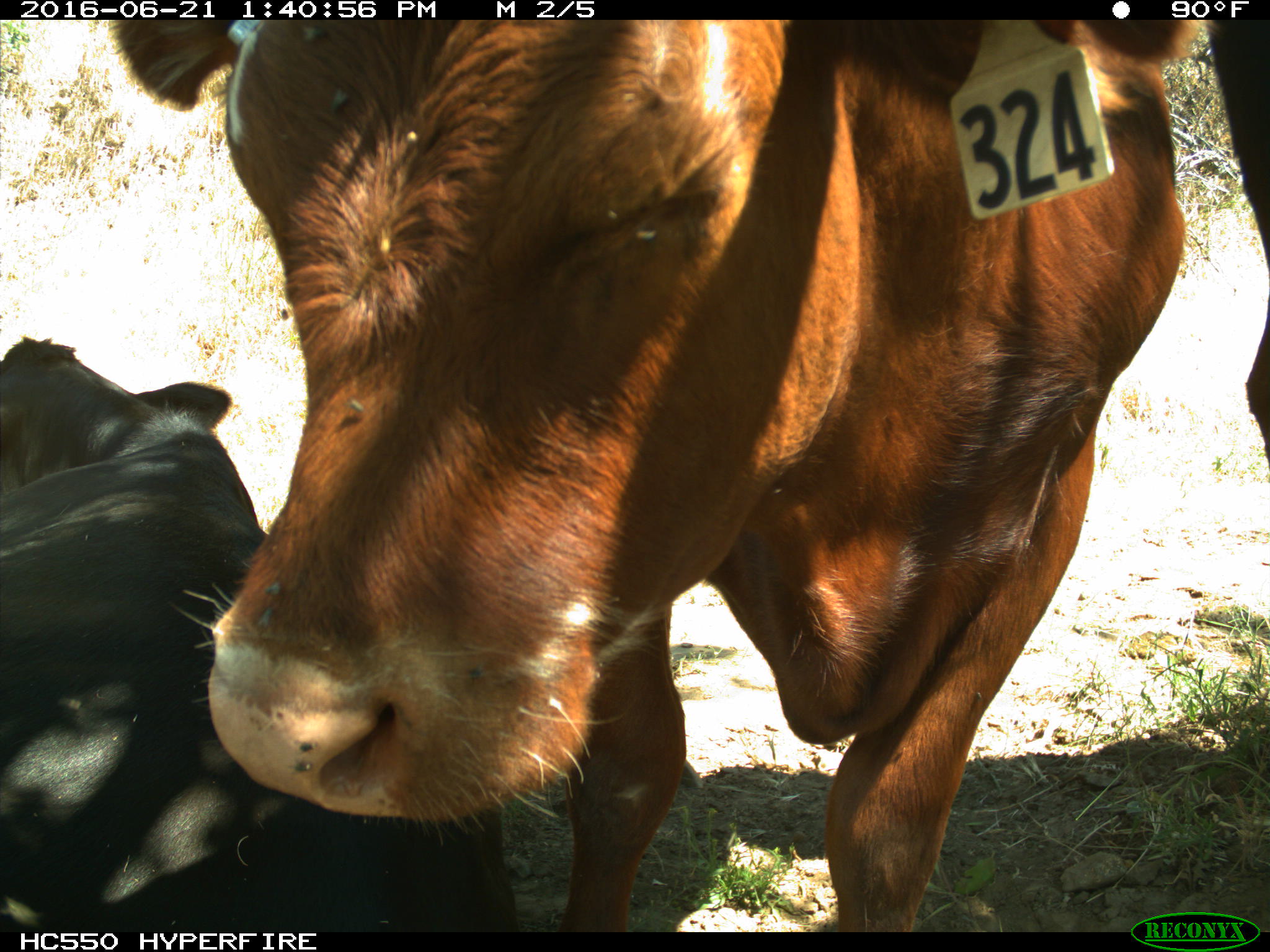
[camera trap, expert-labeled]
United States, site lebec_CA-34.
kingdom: Animalia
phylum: Chordata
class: Mammalia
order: Artiodactyla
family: Bovidae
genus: Bos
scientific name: Bos taurus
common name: domestic cow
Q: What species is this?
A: Bos taurus (domestic cow).